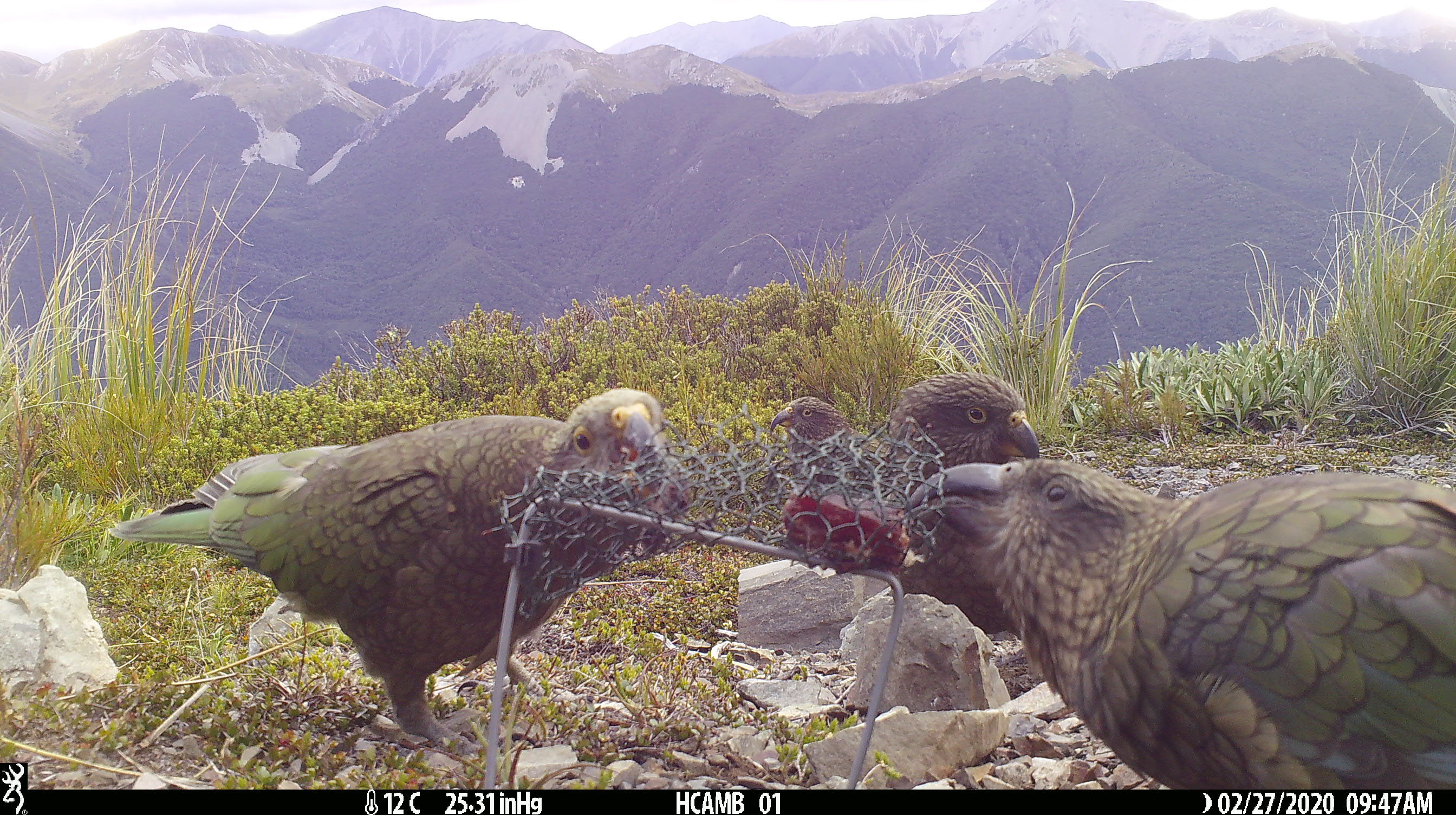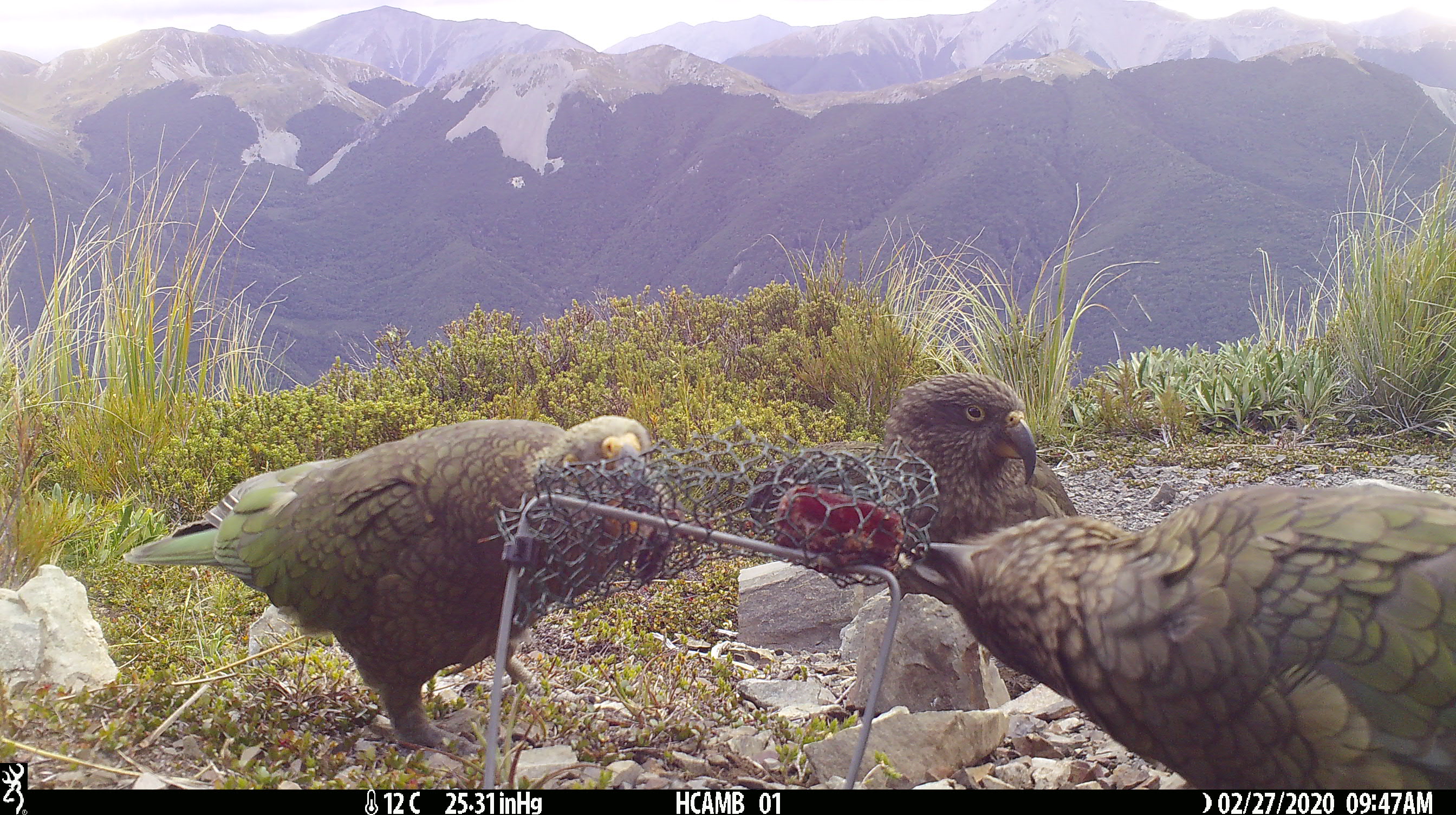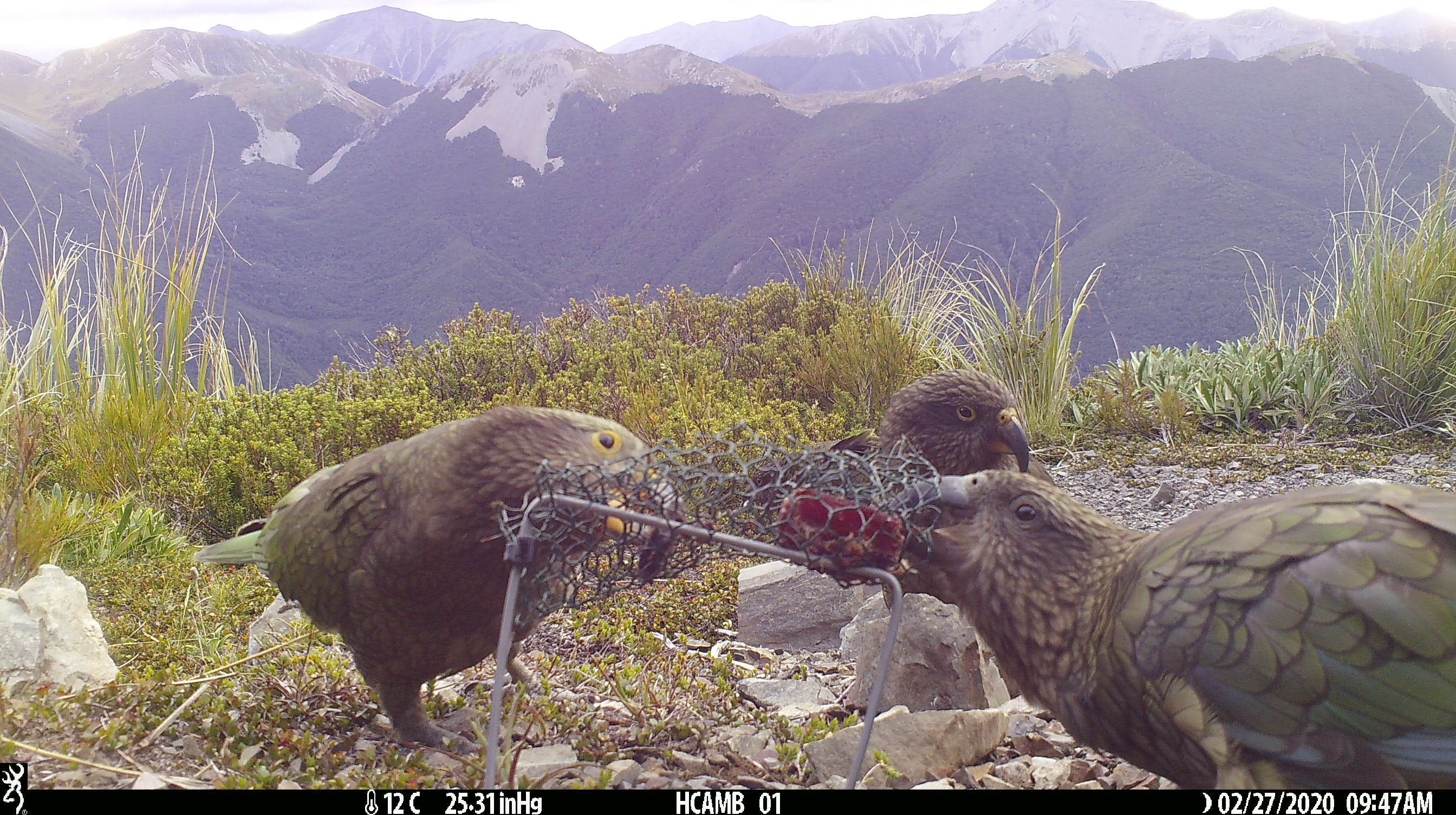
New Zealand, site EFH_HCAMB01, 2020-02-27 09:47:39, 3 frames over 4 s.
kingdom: Animalia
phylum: Chordata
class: Aves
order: Psittaciformes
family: Strigopidae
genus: Nestor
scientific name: Nestor notabilis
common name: kea